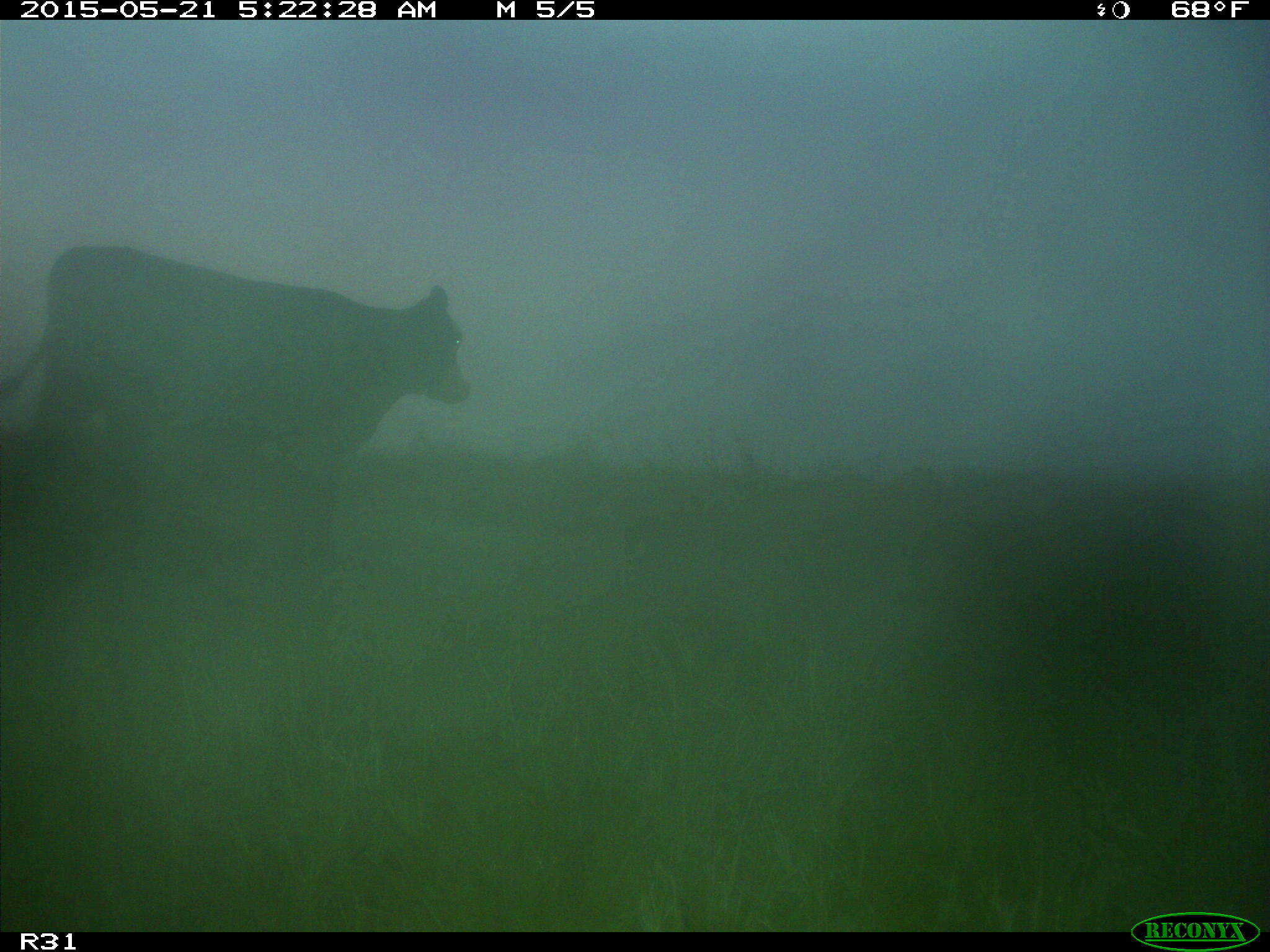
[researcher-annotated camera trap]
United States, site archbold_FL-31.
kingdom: Animalia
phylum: Chordata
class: Mammalia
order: Artiodactyla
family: Bovidae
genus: Bos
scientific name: Bos taurus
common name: domestic cow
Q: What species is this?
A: Bos taurus (domestic cow).